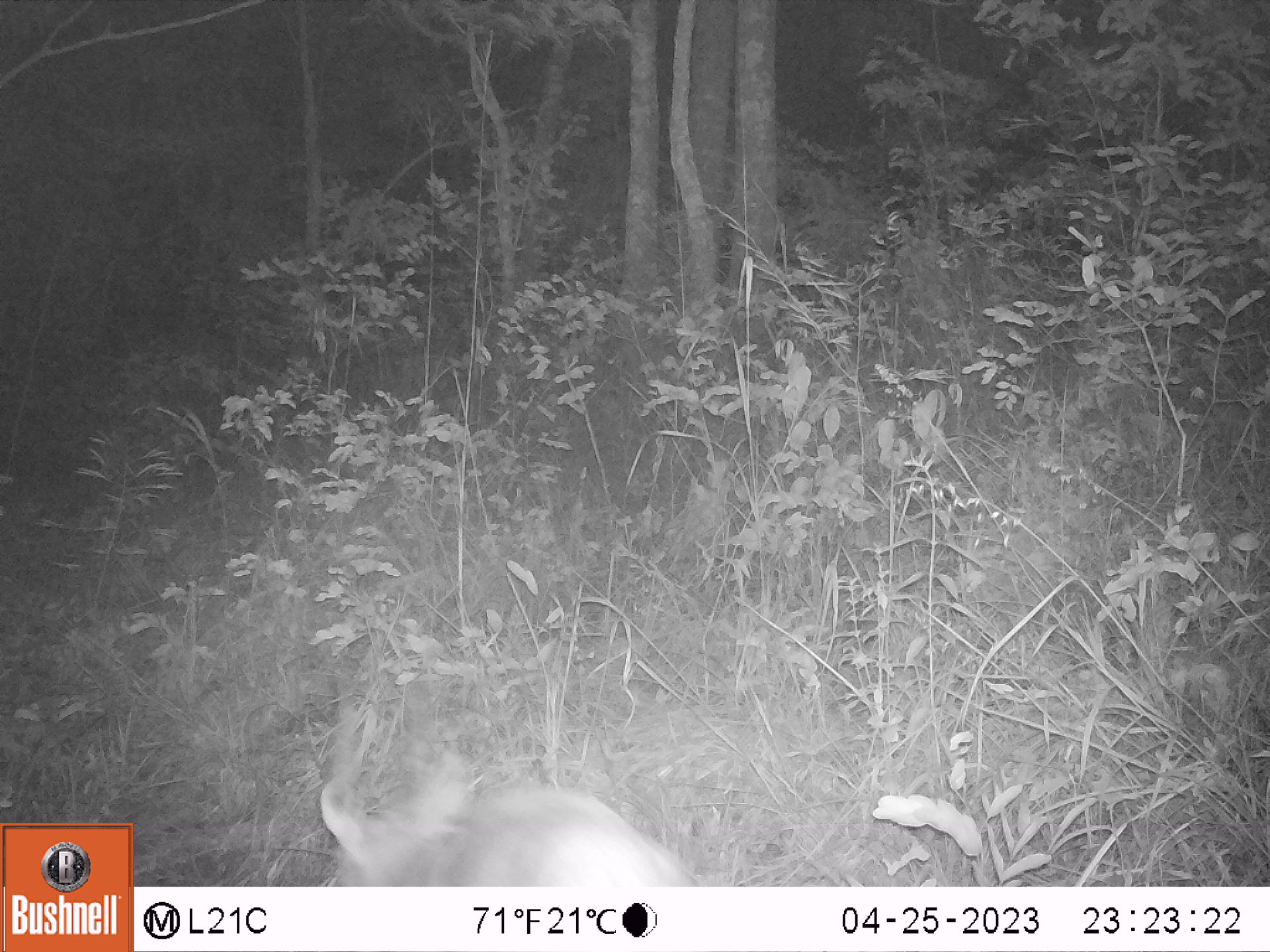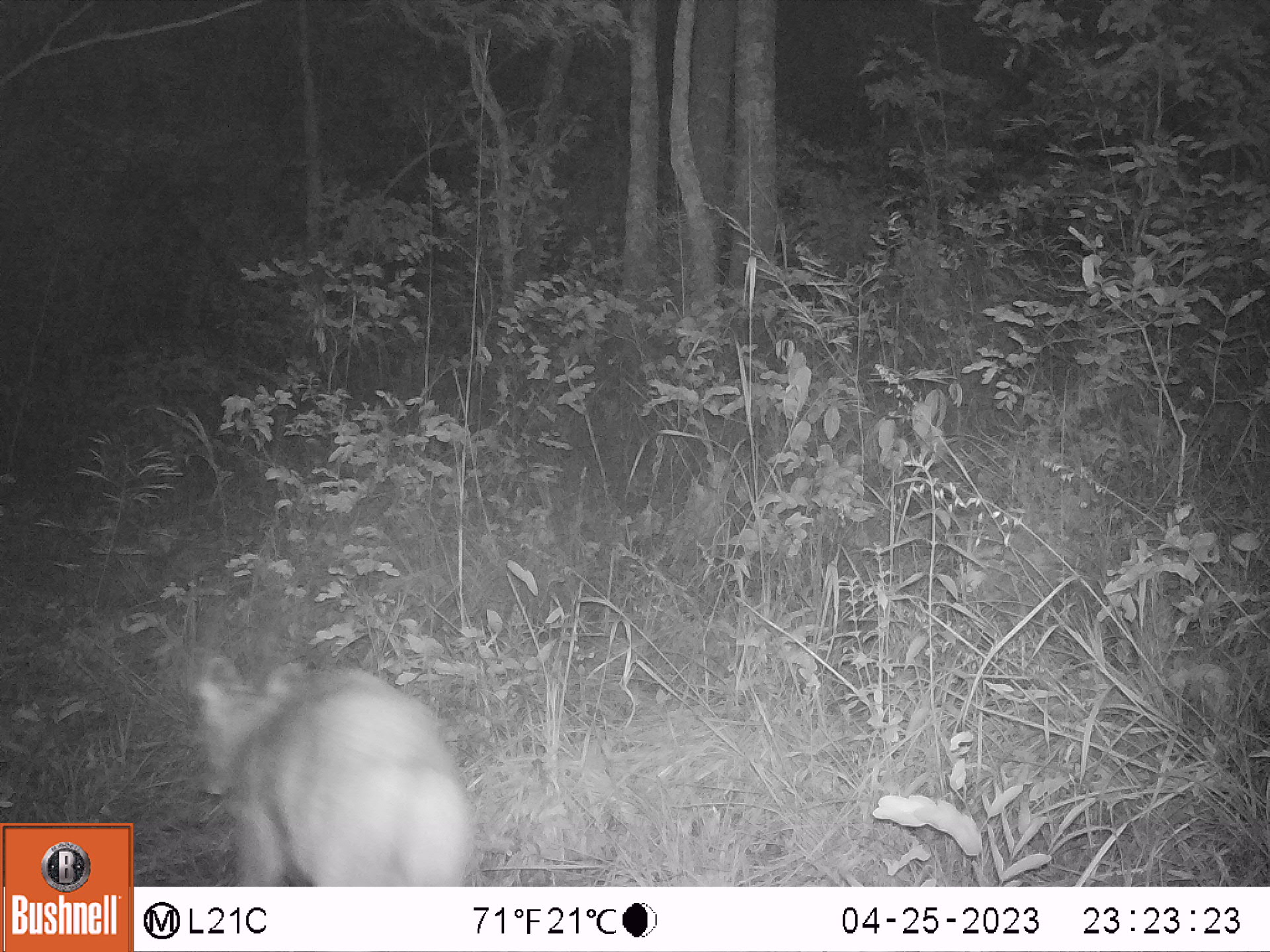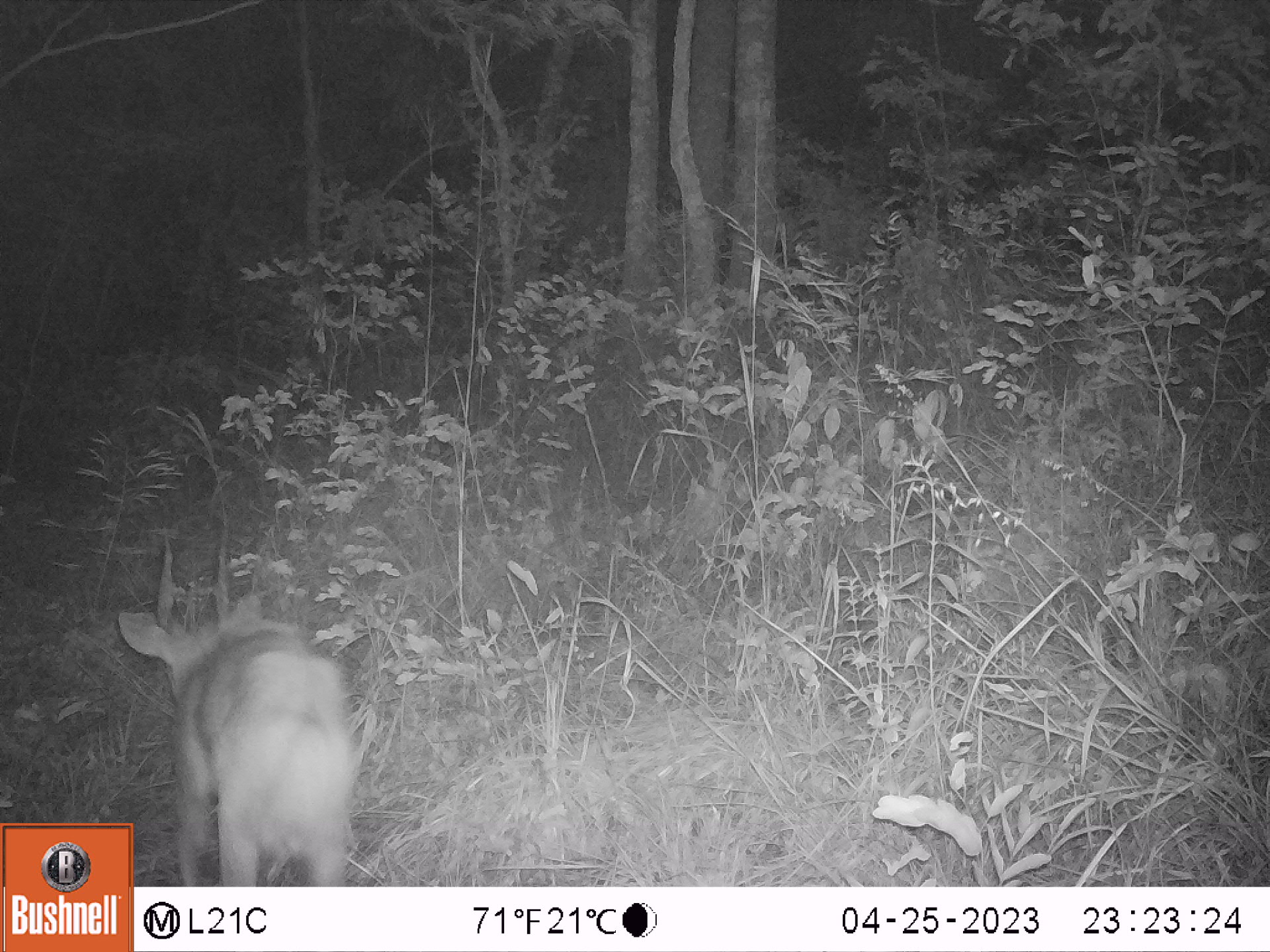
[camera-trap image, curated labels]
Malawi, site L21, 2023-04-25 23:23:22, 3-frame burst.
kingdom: Animalia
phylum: Chordata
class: Mammalia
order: Artiodactyla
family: Bovidae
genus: Tragelaphus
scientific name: Tragelaphus sylvaticus sylvaticus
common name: cape bushbuck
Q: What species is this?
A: Cape bushbuck (Tragelaphus sylvaticus sylvaticus).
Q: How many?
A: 1.